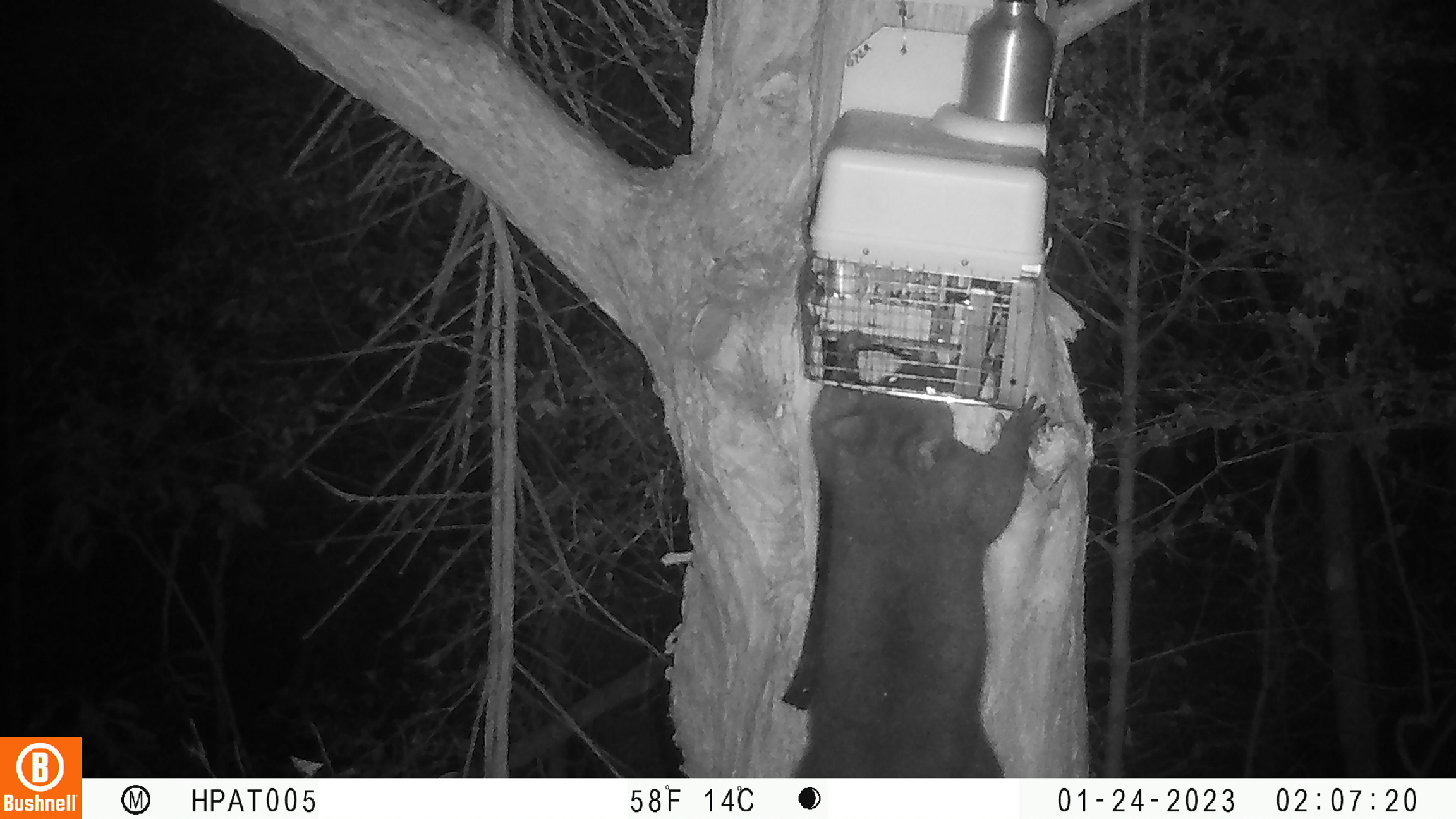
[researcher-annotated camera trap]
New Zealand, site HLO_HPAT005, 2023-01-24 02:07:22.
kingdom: Animalia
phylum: Chordata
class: Mammalia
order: Diprotodontia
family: Phalangeridae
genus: Trichosurus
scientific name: Trichosurus vulpecula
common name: common brushtail possum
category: possum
Possum (common brushtail possum) (Trichosurus vulpecula).